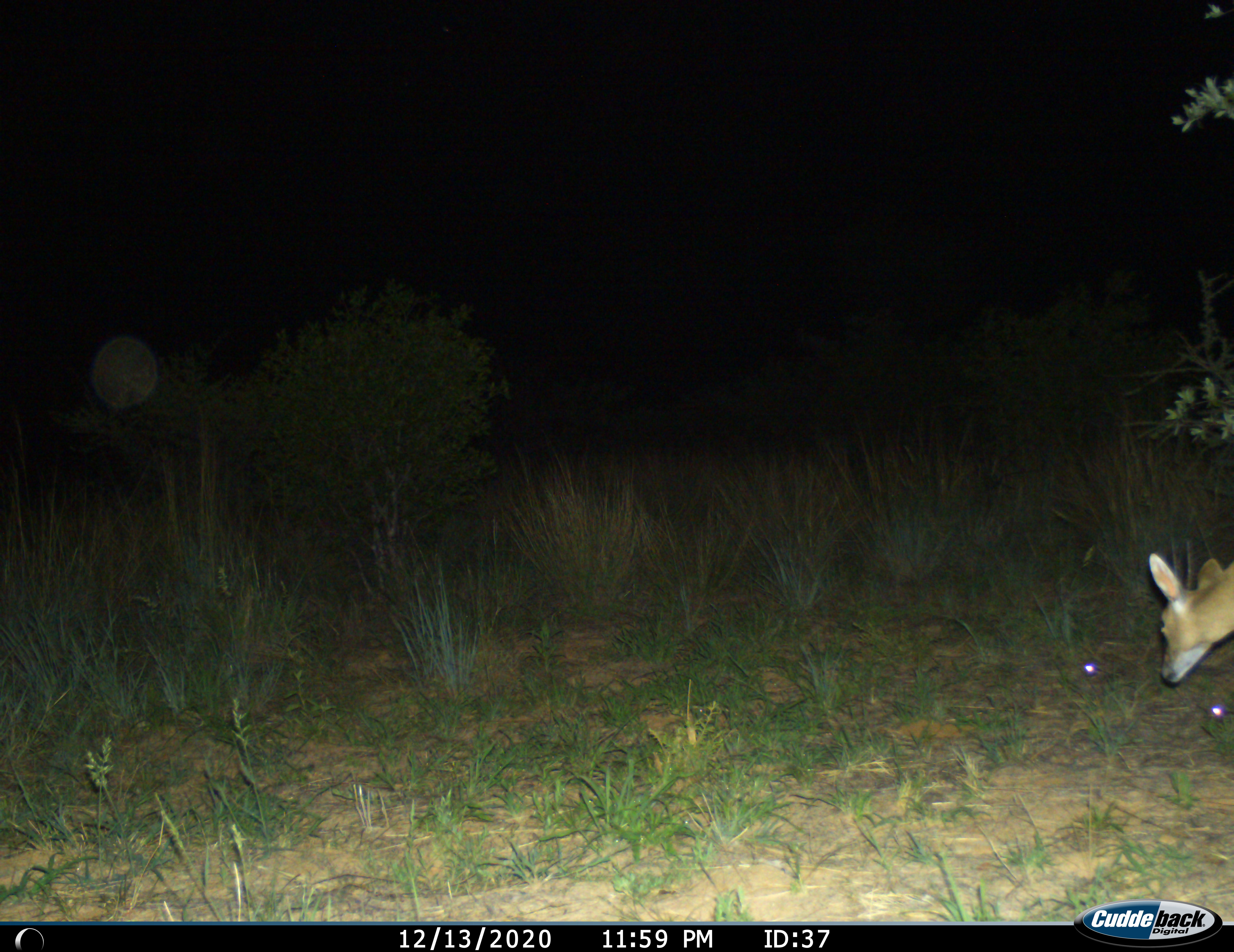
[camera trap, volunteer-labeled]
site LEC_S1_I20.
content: unidentified animal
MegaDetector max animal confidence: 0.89